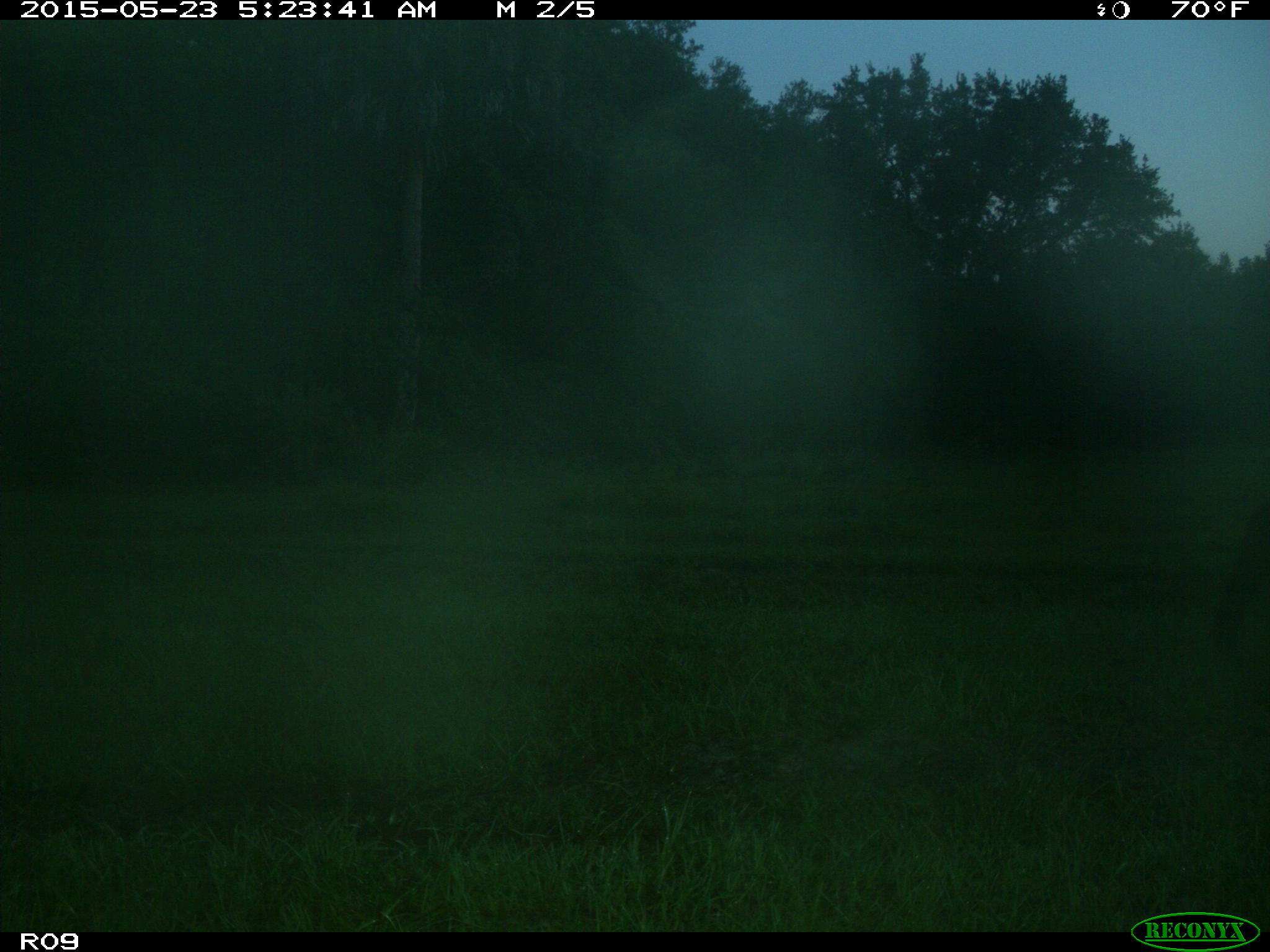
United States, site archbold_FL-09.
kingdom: Animalia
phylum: Chordata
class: Mammalia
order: Artiodactyla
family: Bovidae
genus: Bos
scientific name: Bos taurus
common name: domestic cow